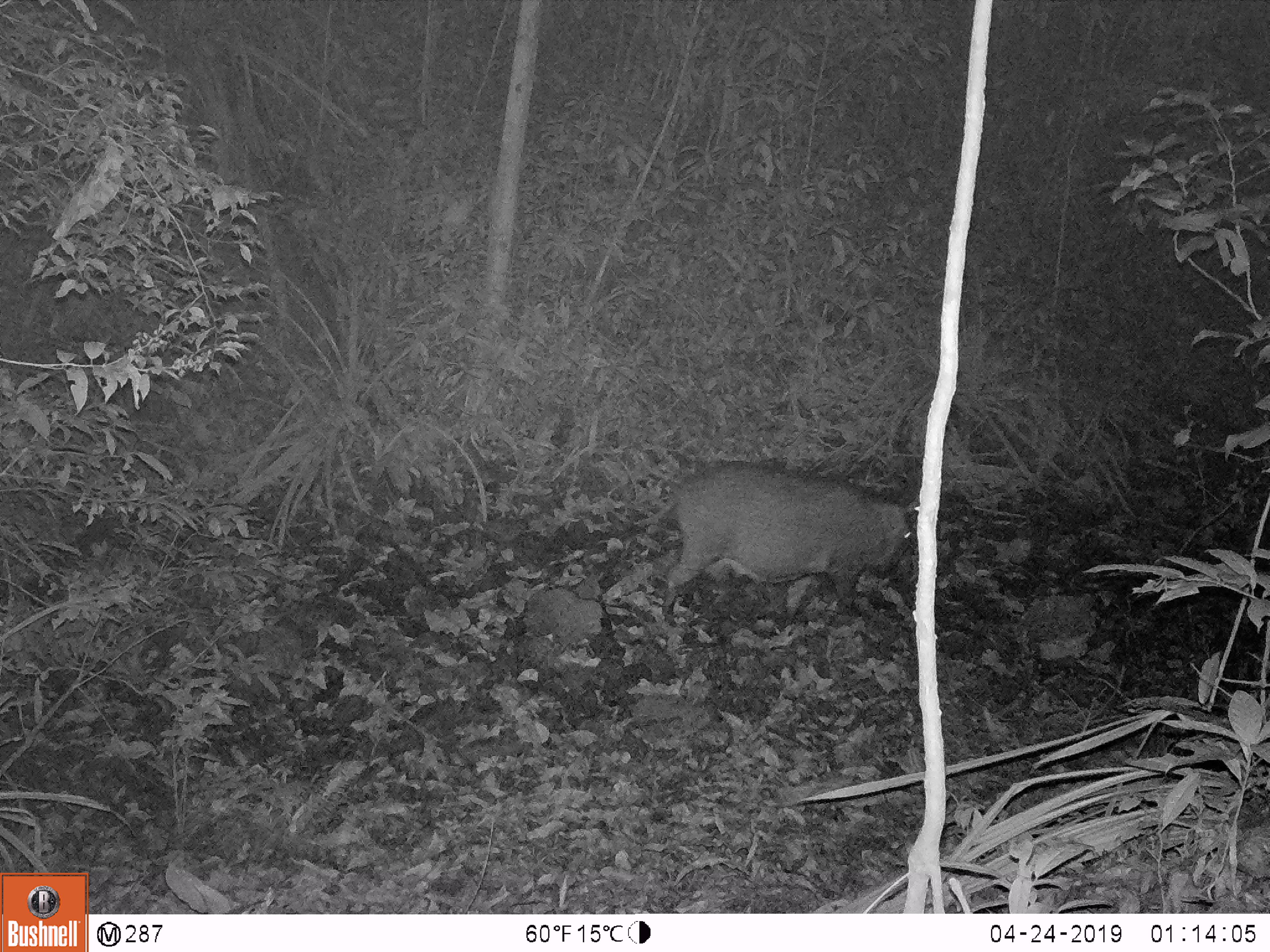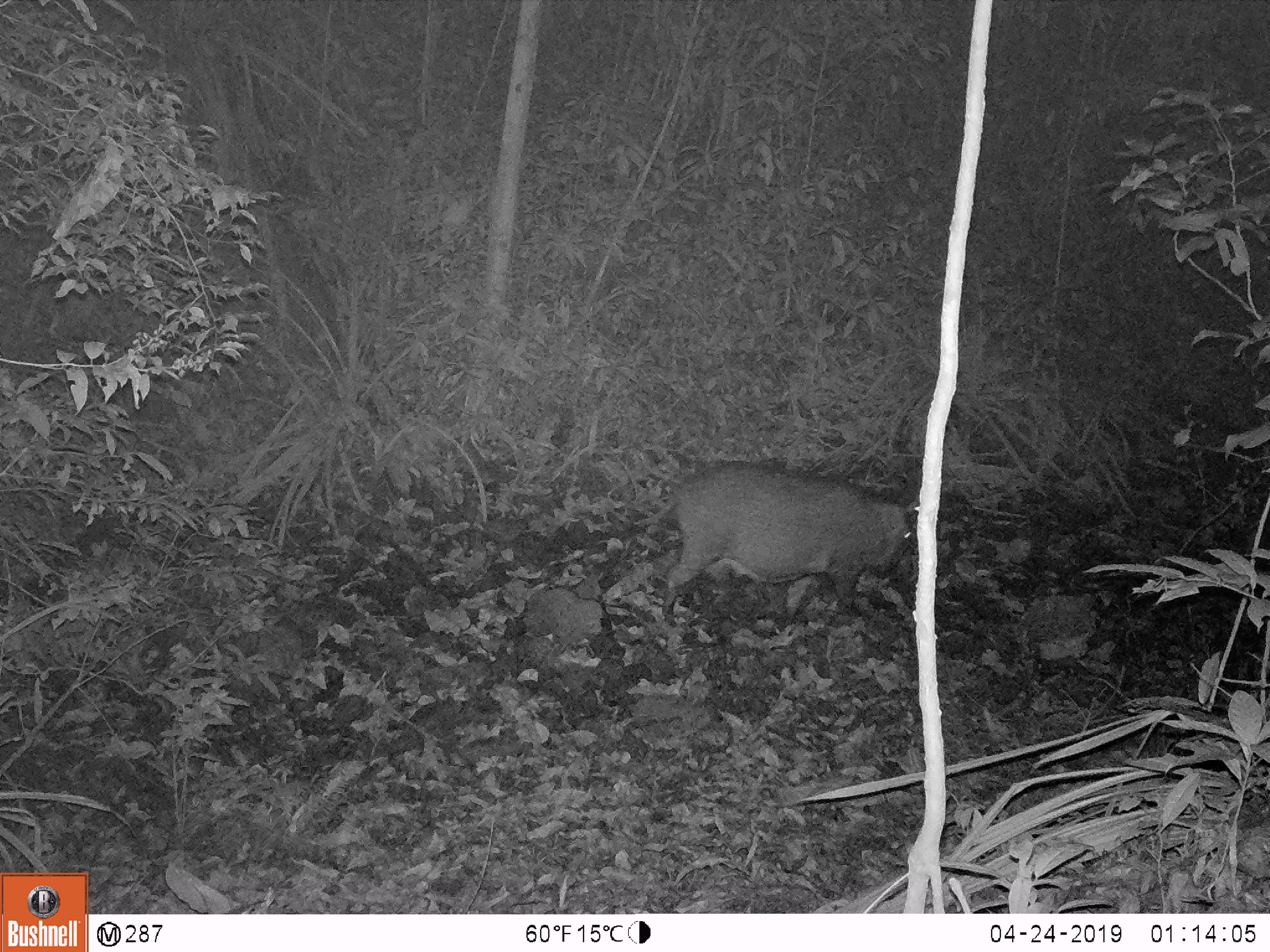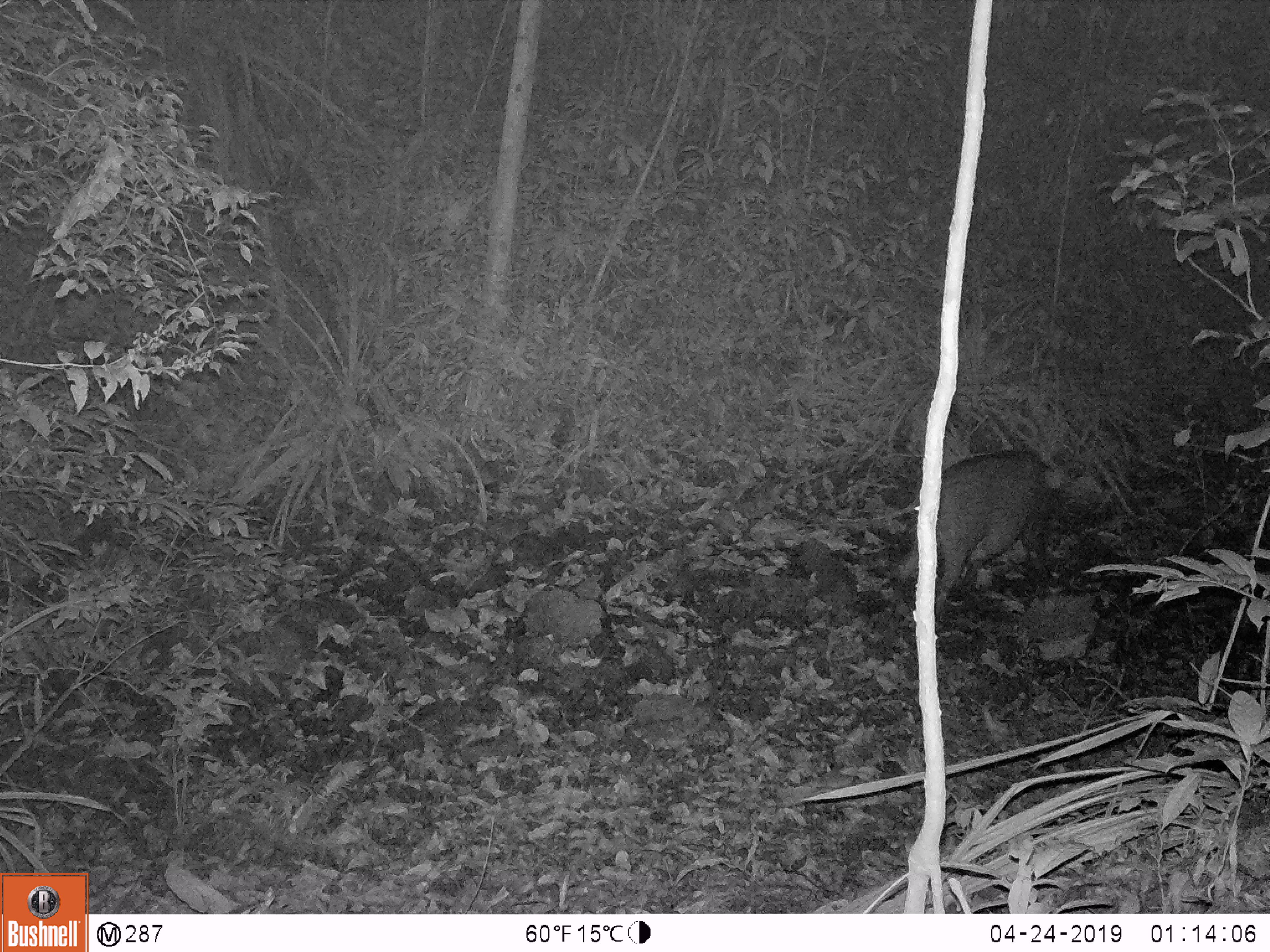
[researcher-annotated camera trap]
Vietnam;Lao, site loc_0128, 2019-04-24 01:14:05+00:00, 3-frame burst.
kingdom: Animalia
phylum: Chordata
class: Mammalia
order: Artiodactyla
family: Cervidae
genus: Rusa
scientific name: Rusa unicolor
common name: sambar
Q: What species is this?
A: Sambar (Rusa unicolor).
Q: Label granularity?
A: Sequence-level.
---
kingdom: Animalia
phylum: Chordata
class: Mammalia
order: Artiodactyla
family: Suidae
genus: Sus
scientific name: Sus scrofa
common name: eurasian wild pig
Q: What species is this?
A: Eurasian wild pig (Sus scrofa).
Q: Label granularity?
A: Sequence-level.